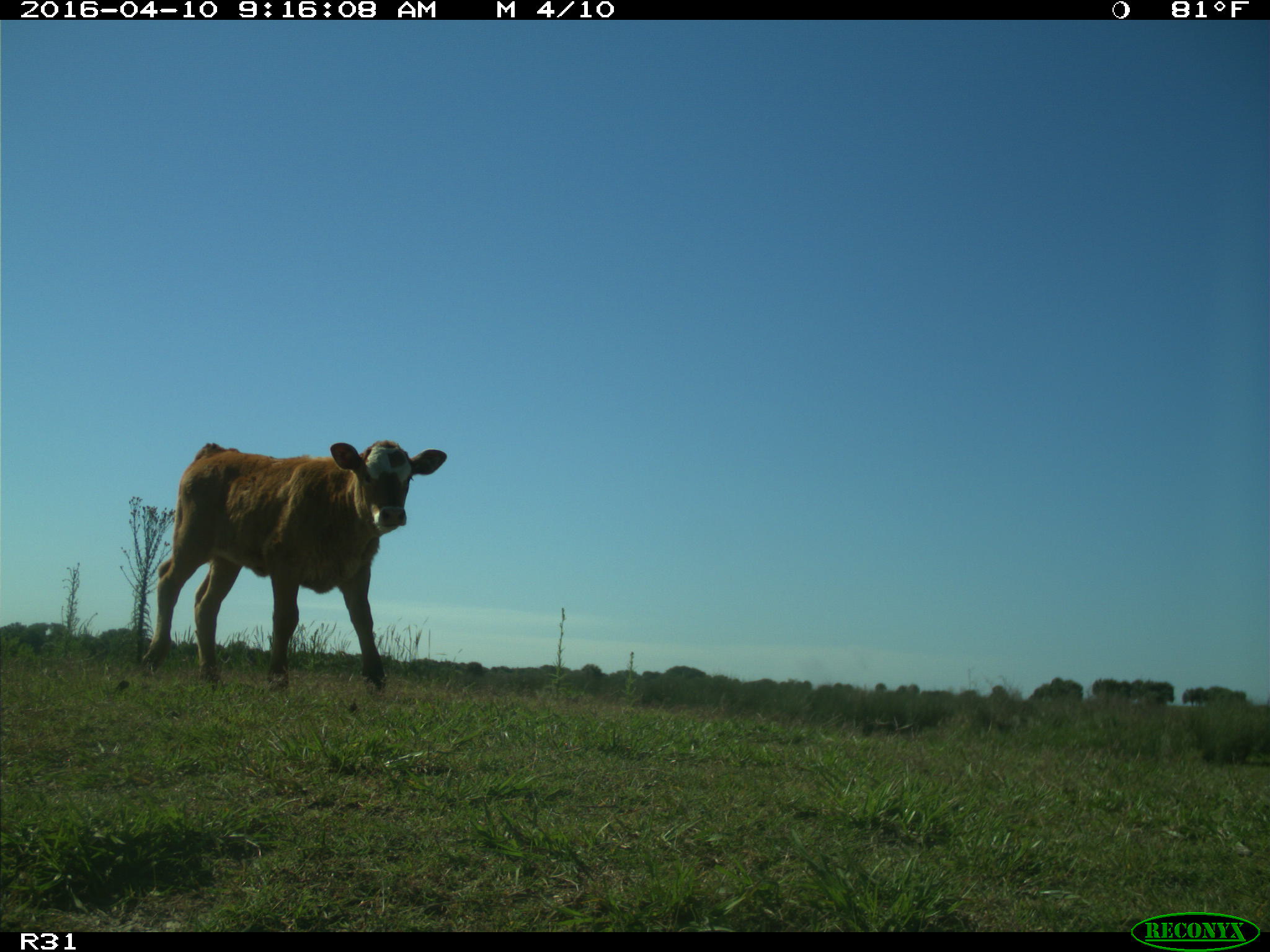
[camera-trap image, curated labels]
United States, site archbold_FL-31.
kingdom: Animalia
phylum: Chordata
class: Mammalia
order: Artiodactyla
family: Bovidae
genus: Bos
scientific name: Bos taurus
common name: domestic cow